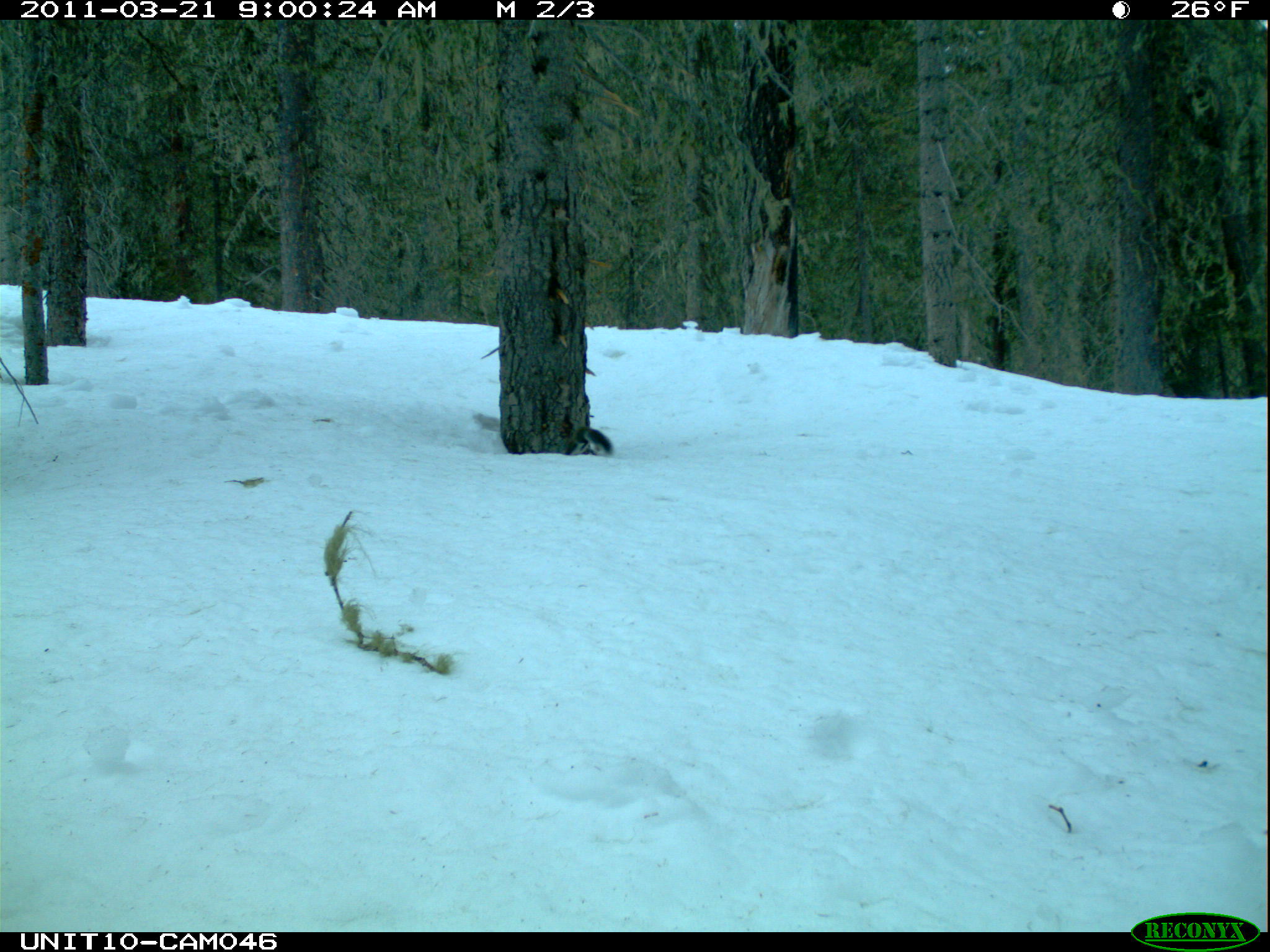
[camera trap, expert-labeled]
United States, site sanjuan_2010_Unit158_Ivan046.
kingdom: Animalia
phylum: Chordata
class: Mammalia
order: Rodentia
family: Sciuridae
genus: Tamiasciurus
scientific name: Tamiasciurus hudsonicus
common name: american red squirrel